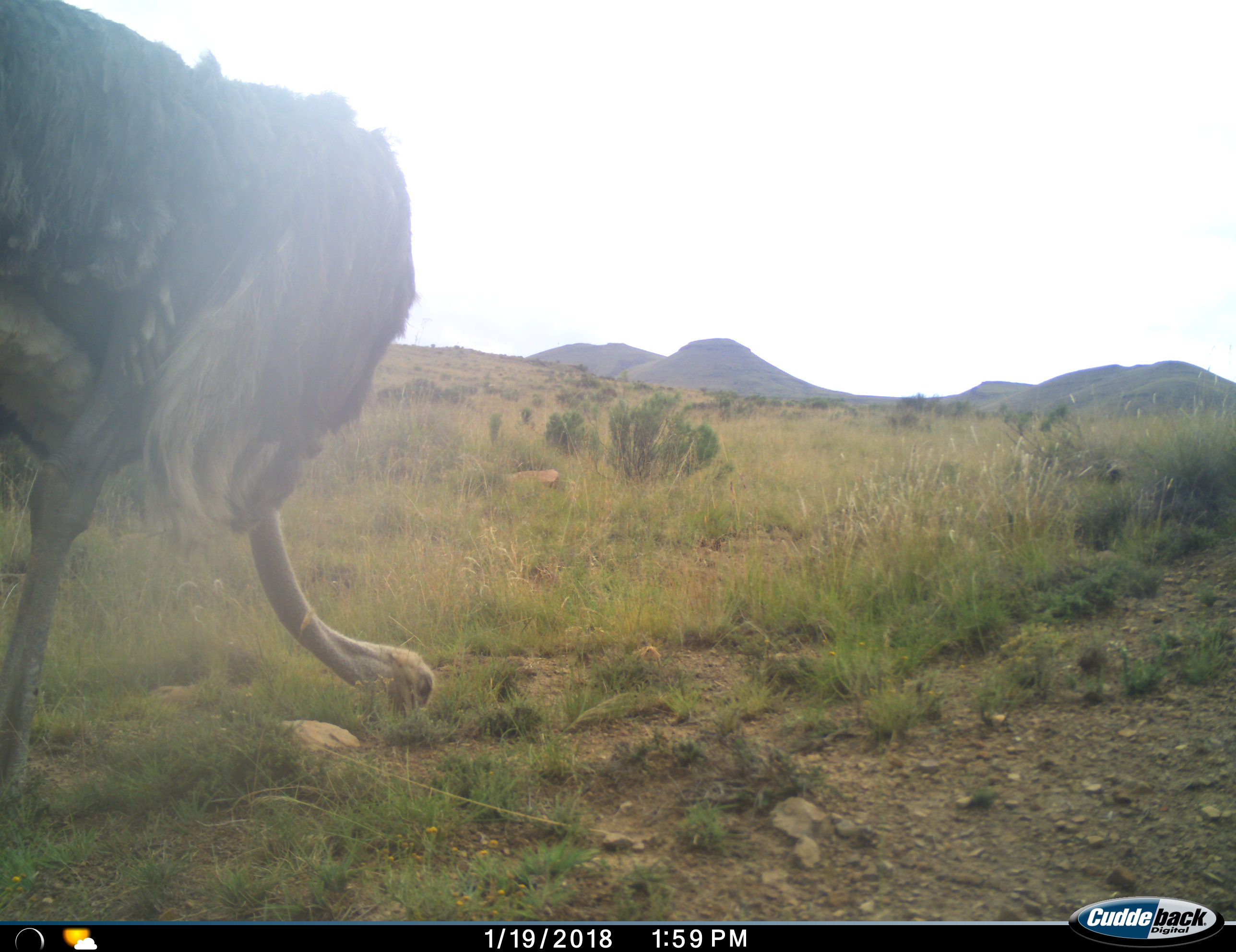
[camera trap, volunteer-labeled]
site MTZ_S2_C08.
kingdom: Animalia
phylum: Chordata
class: Aves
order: Struthioniformes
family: Struthionidae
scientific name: Struthionidae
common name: ostrich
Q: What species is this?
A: Ostrich (Struthionidae).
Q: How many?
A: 1.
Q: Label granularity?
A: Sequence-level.